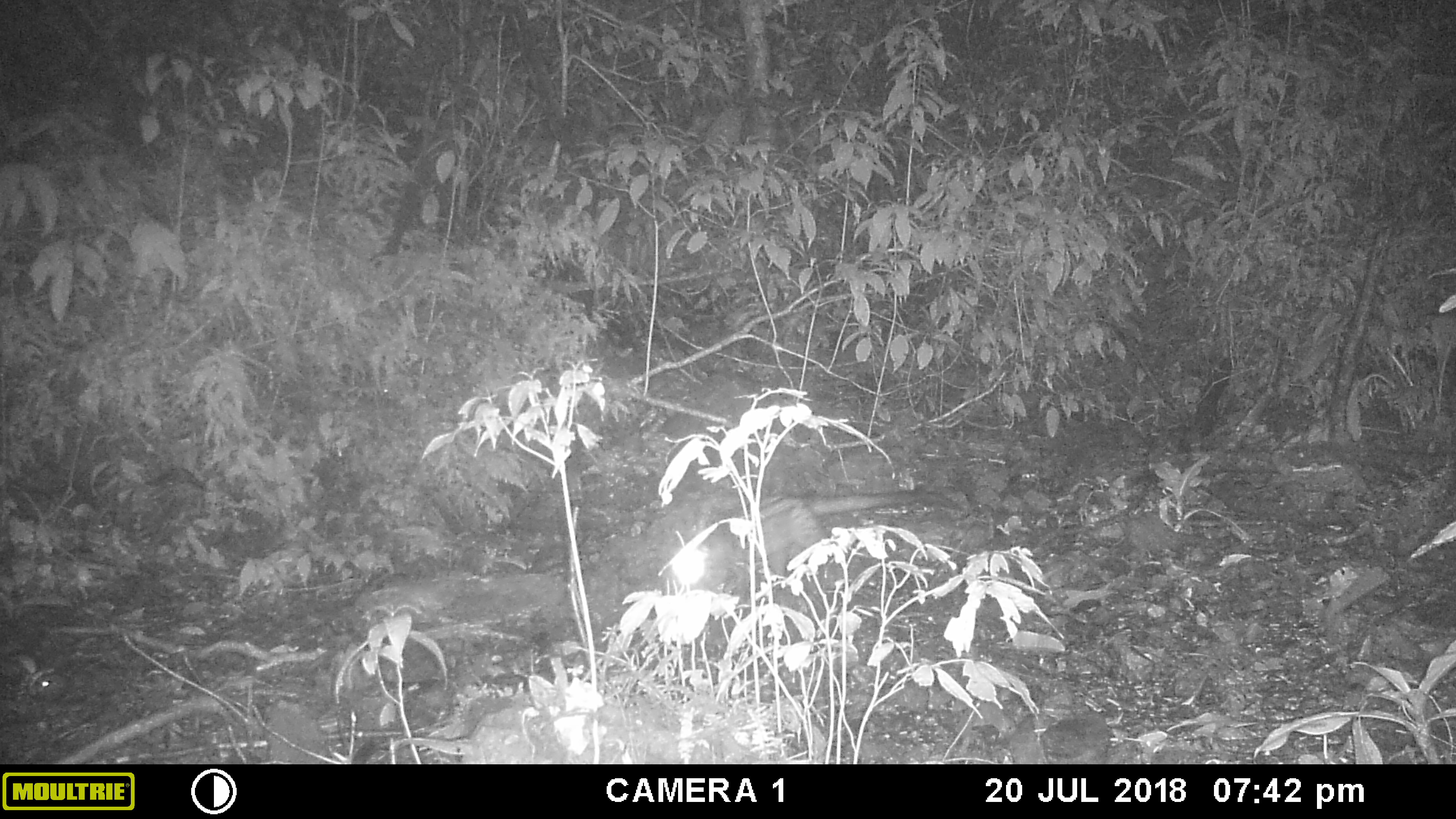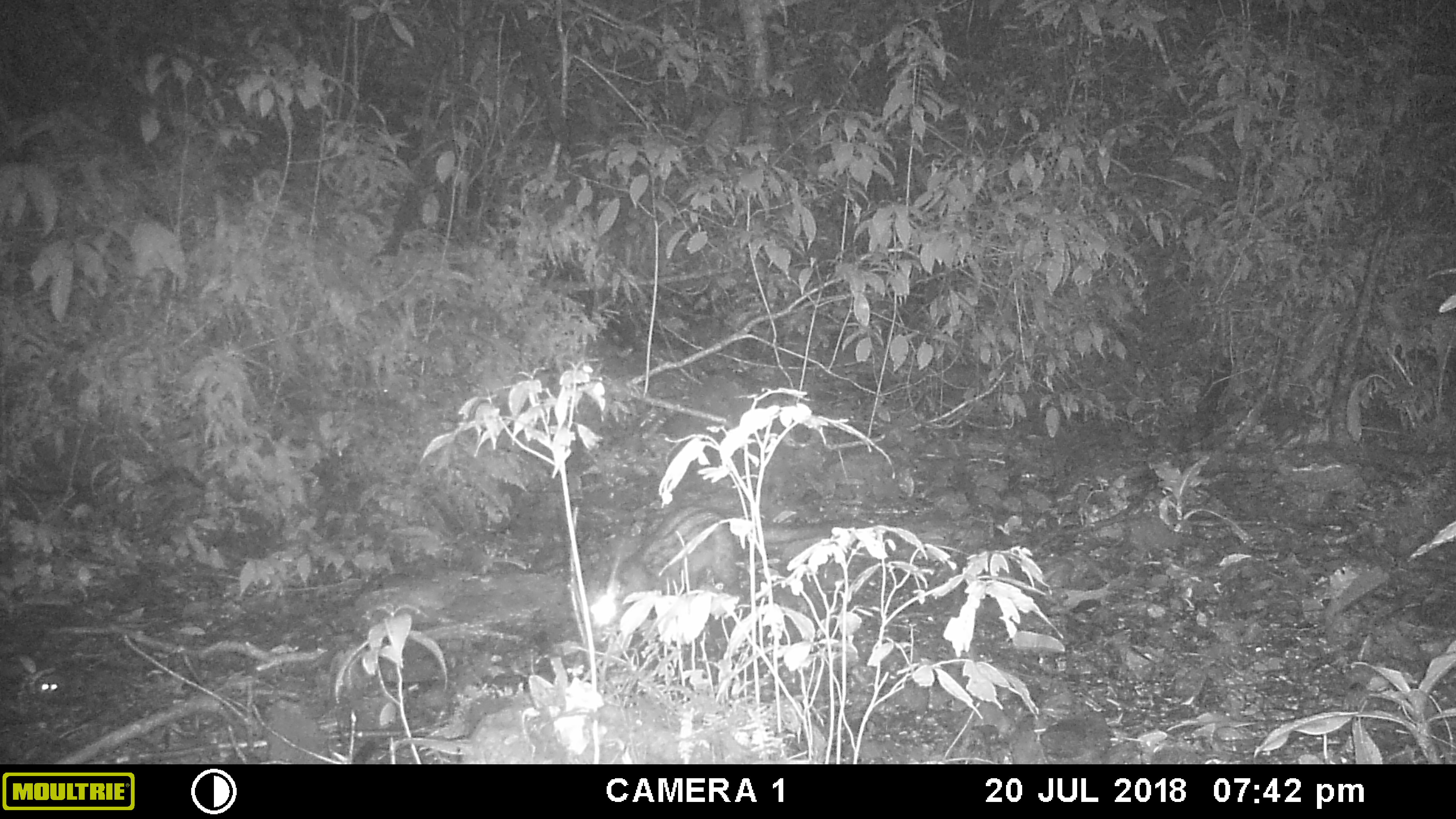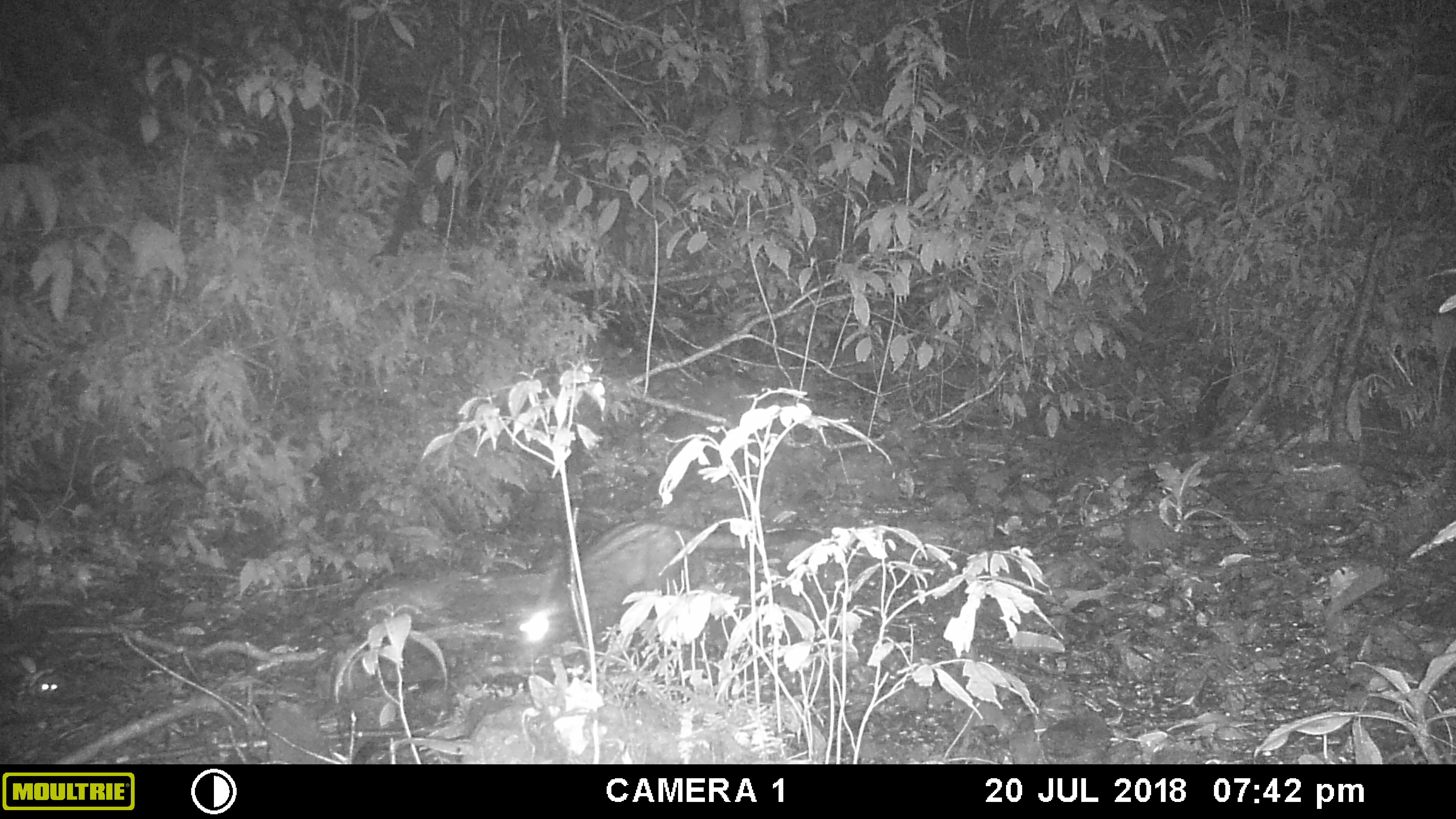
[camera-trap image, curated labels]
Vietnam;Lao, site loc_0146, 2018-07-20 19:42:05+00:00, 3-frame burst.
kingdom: Animalia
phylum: Chordata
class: Mammalia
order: Carnivora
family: Viverridae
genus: Paradoxurus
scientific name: Paradoxurus hermaphroditus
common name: common palm civet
Common palm civet (Paradoxurus hermaphroditus). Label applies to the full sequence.